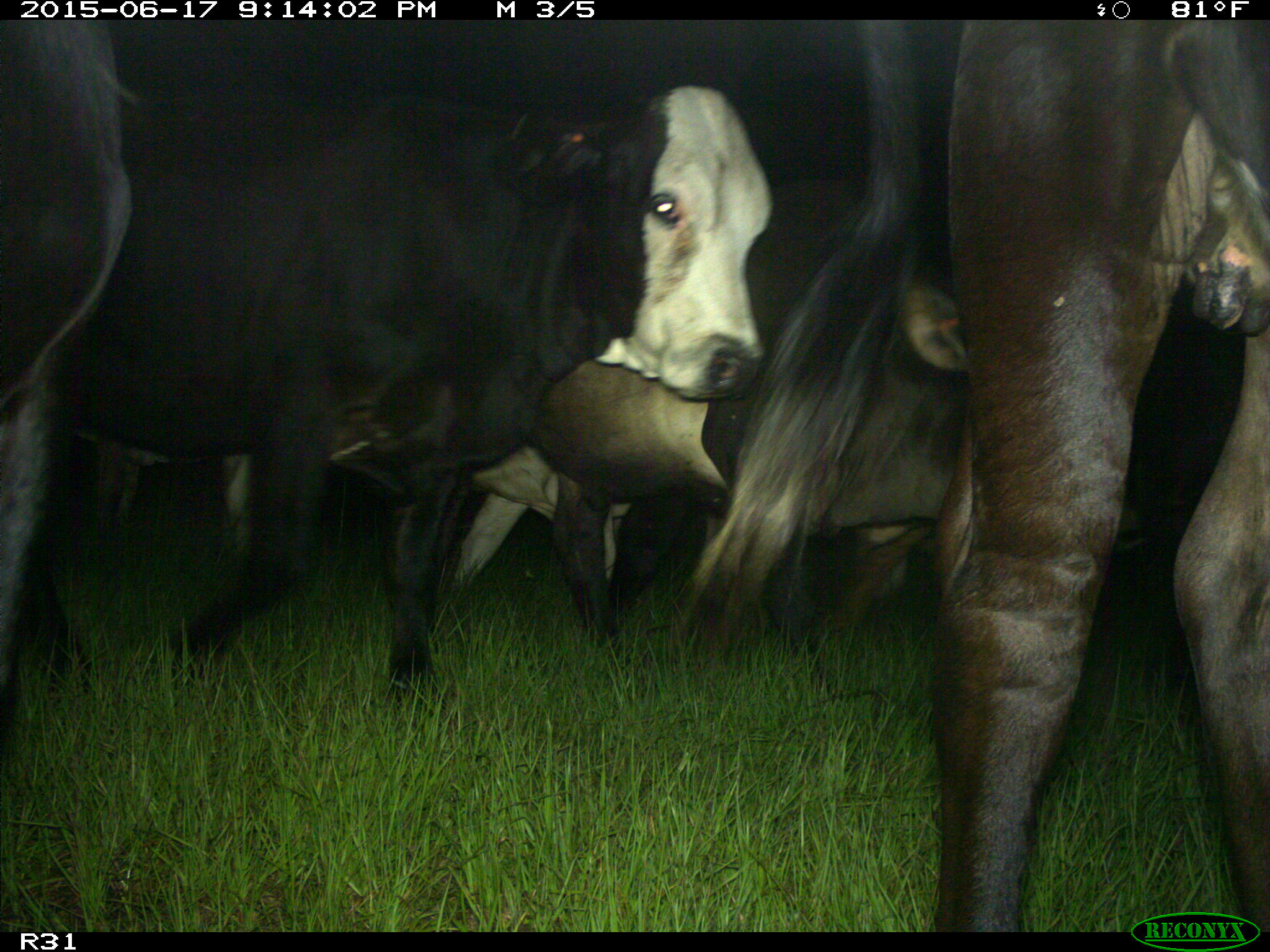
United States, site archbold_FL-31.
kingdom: Animalia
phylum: Chordata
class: Mammalia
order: Artiodactyla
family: Bovidae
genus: Bos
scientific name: Bos taurus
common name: domestic cow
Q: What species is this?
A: Bos taurus (domestic cow).